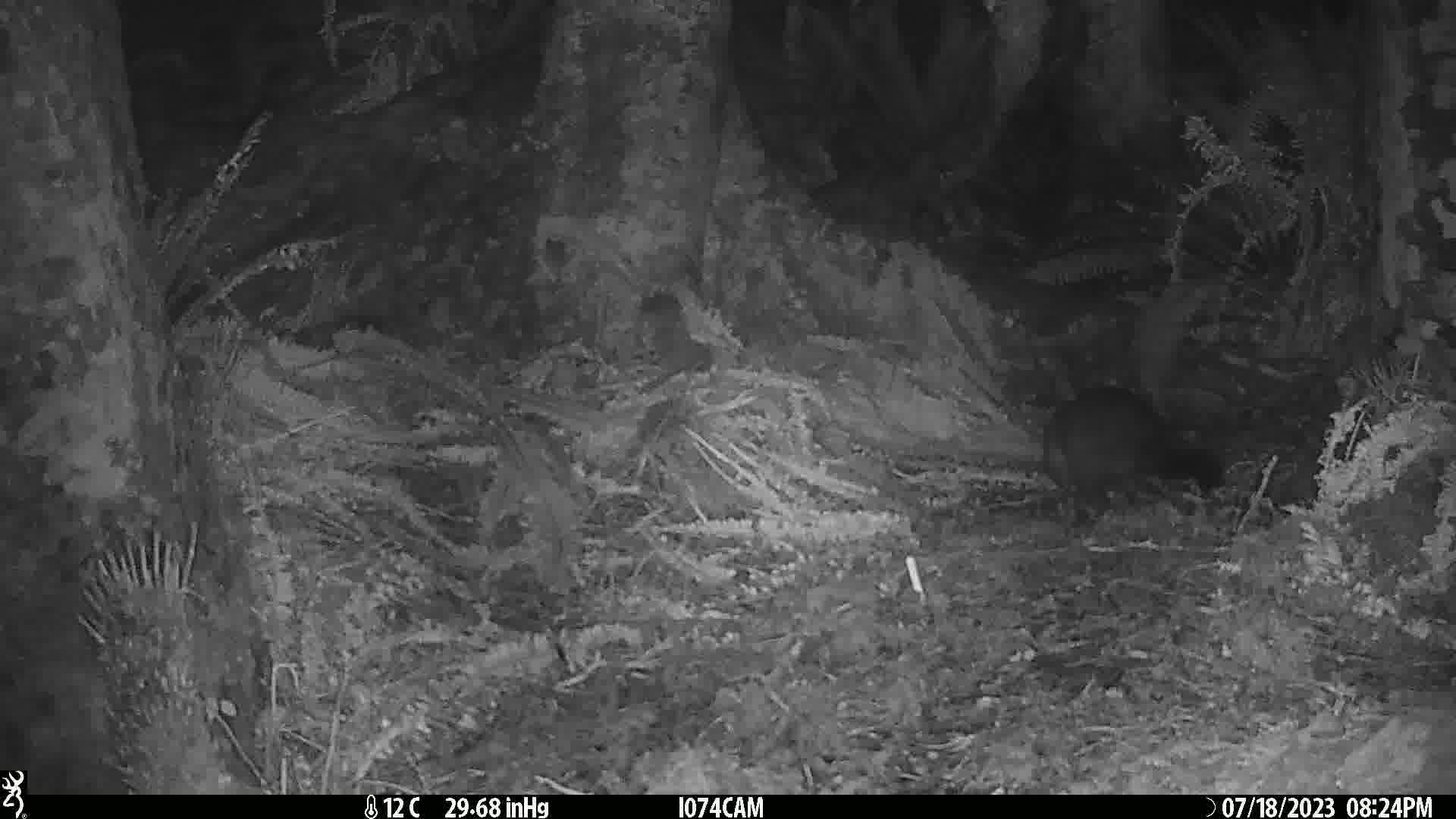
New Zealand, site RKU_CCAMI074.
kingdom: Animalia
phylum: Chordata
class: Mammalia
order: Diprotodontia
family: Phalangeridae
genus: Trichosurus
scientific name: Trichosurus vulpecula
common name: common brushtail possum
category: possum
Possum (common brushtail possum) (Trichosurus vulpecula).